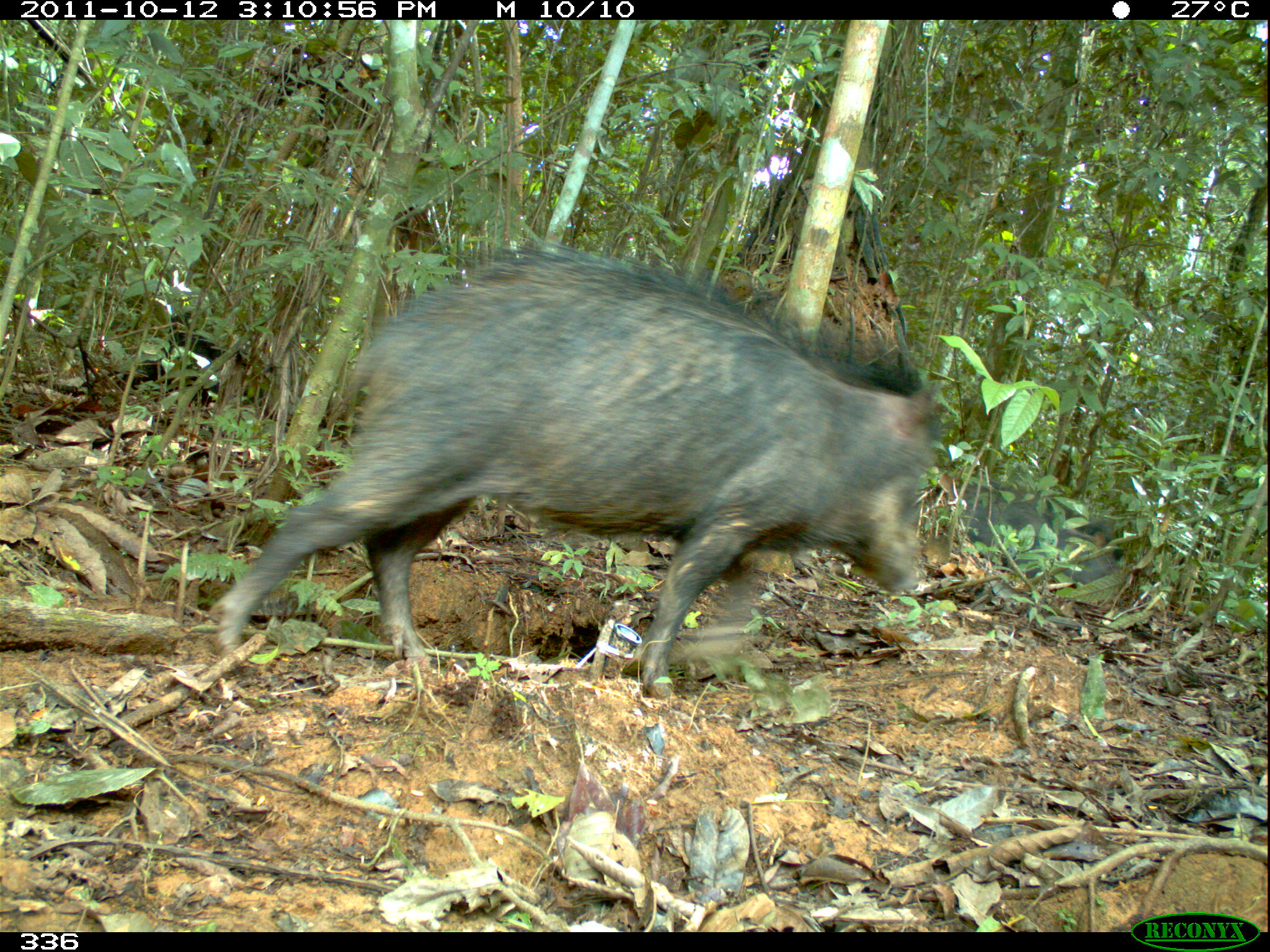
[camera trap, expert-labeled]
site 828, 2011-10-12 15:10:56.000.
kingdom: Animalia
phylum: Chordata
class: Mammalia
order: Artiodactyla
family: Tayassuidae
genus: Tayassu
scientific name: Tayassu pecari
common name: white-lipped peccary